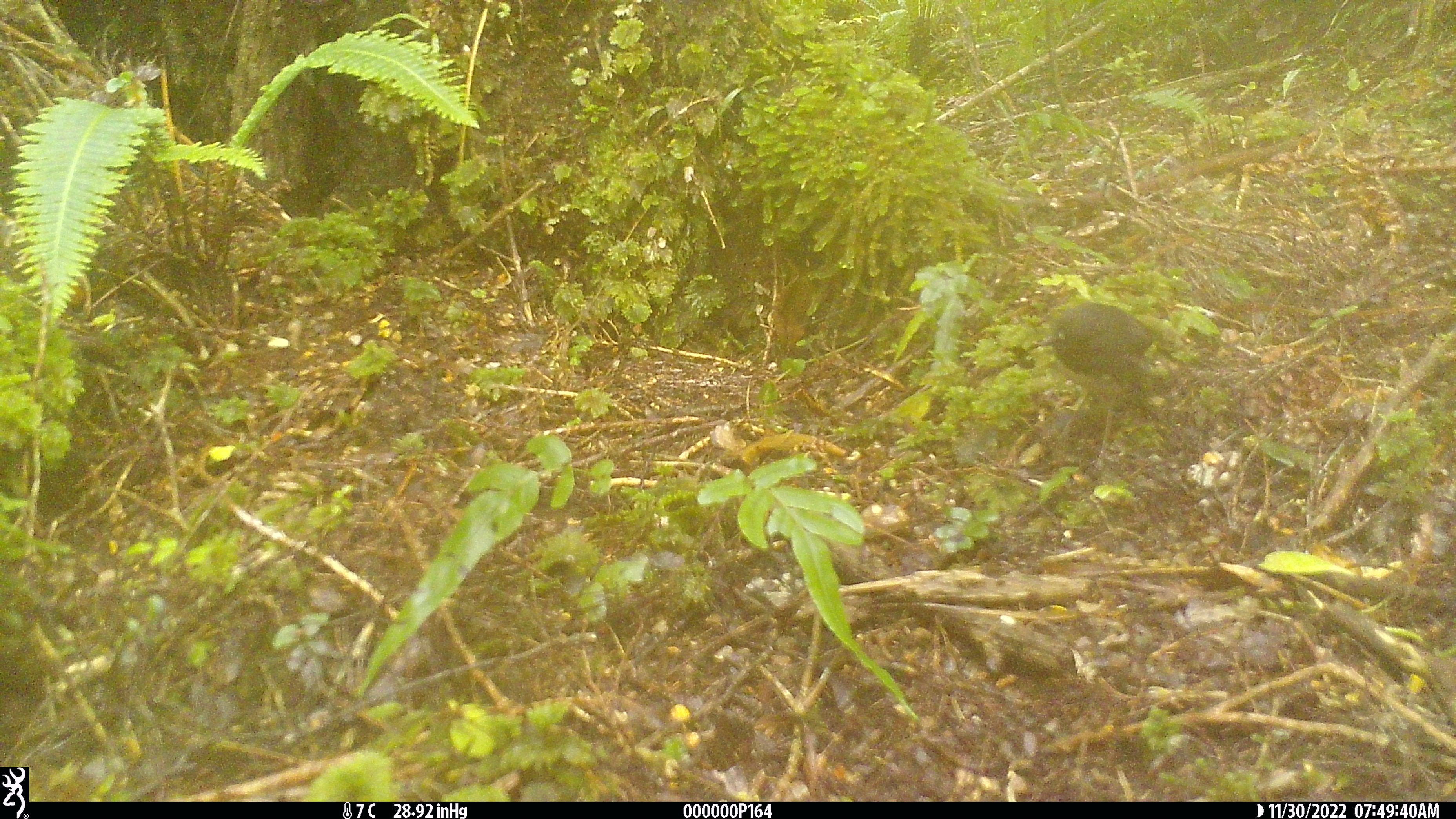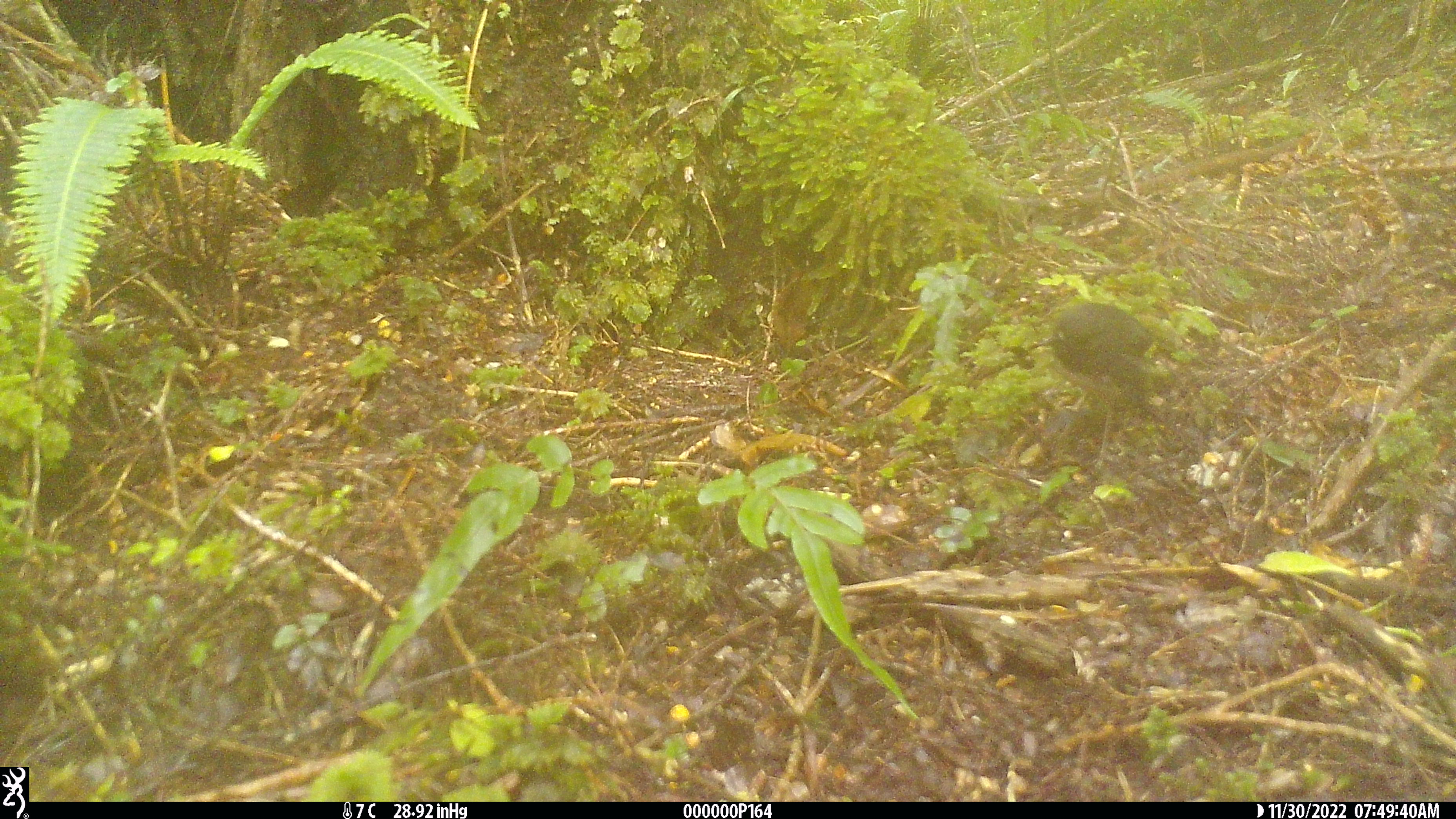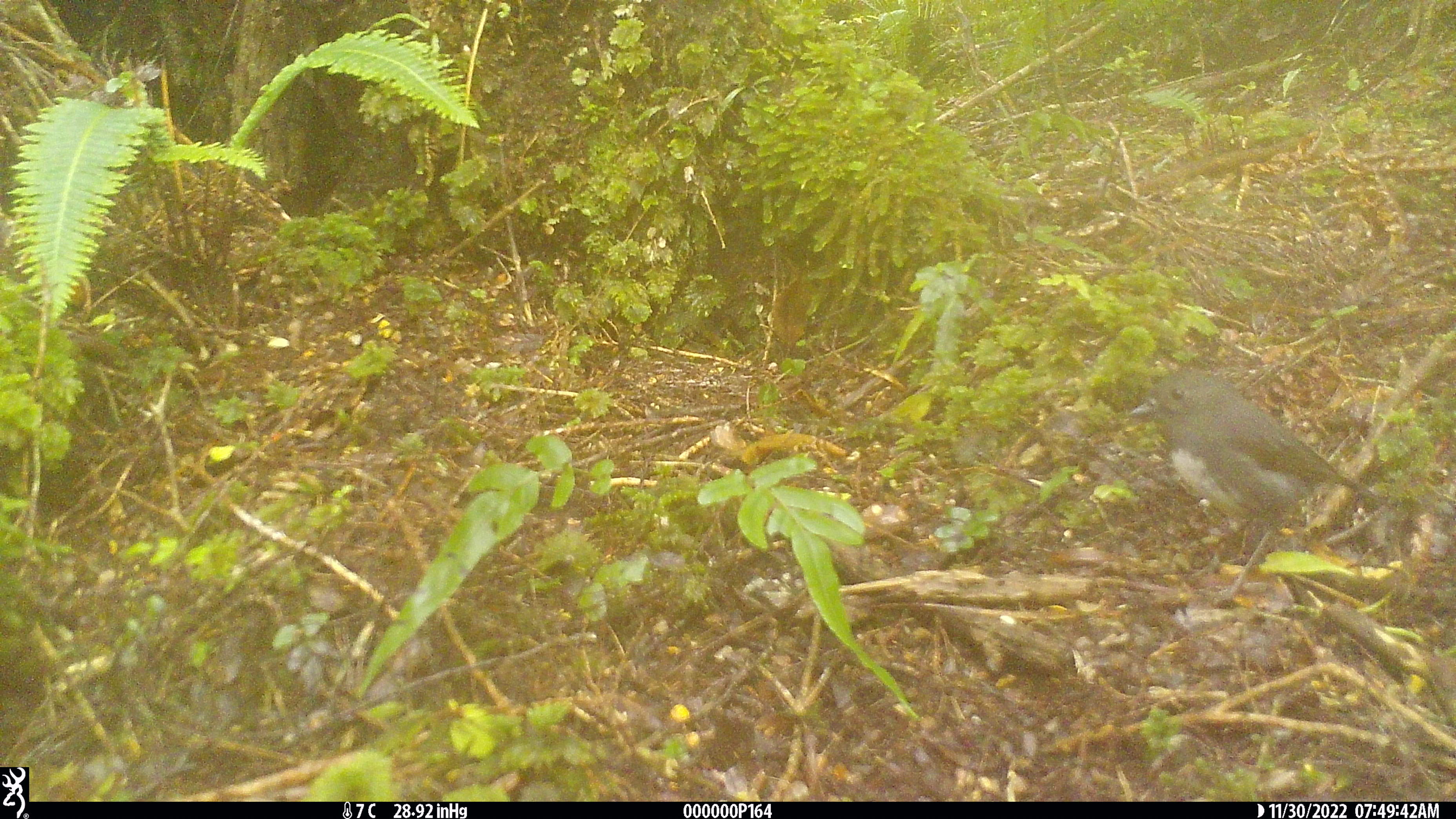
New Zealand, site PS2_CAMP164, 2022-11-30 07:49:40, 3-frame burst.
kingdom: Animalia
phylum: Chordata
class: Aves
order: Passeriformes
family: Petroicidae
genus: Petroica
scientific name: Petroica australis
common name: new zealand robin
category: robin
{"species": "robin (new zealand robin) (Petroica australis)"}